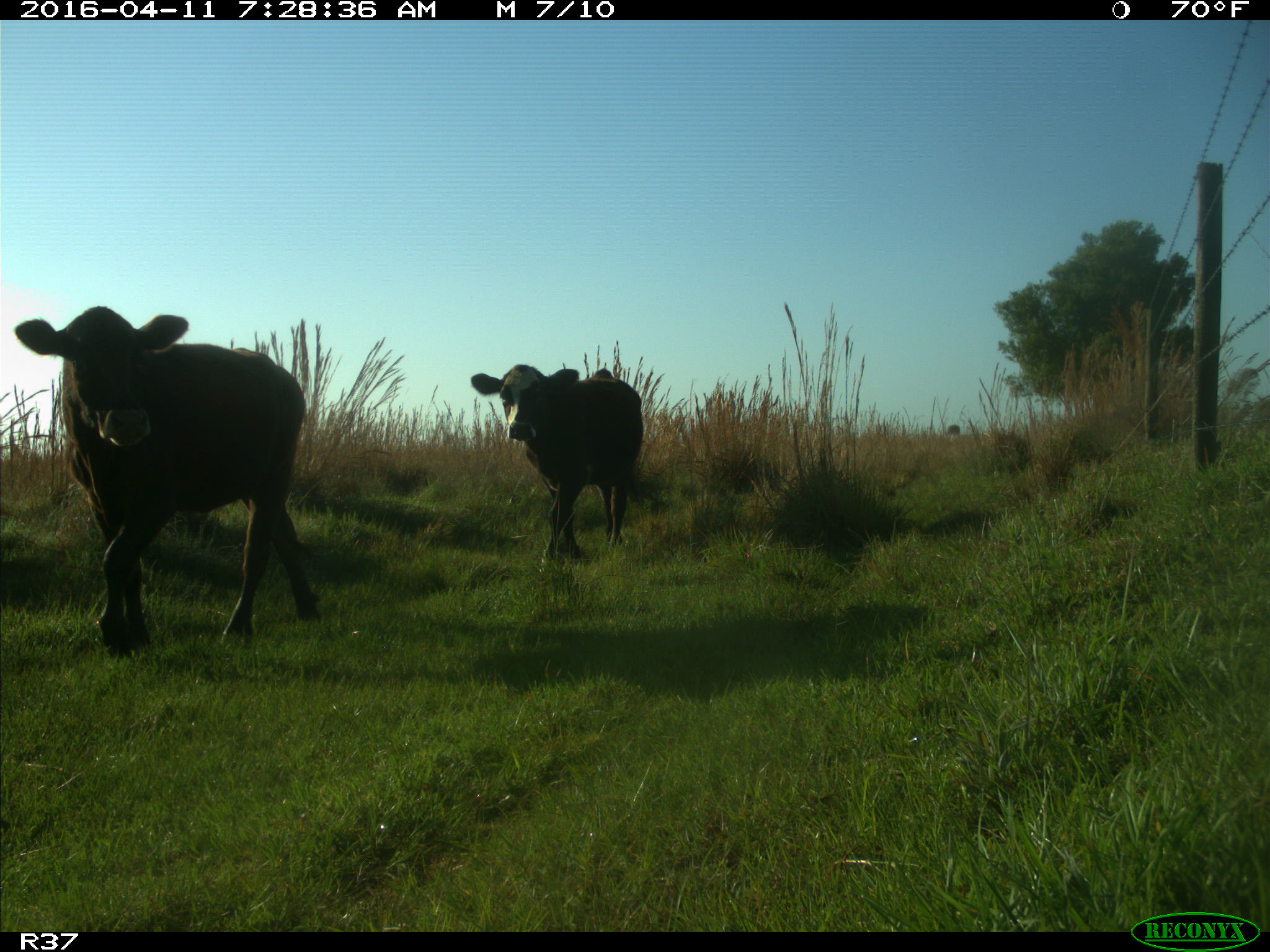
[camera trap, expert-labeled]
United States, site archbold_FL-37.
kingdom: Animalia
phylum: Chordata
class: Mammalia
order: Artiodactyla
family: Bovidae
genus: Bos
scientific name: Bos taurus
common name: domestic cow